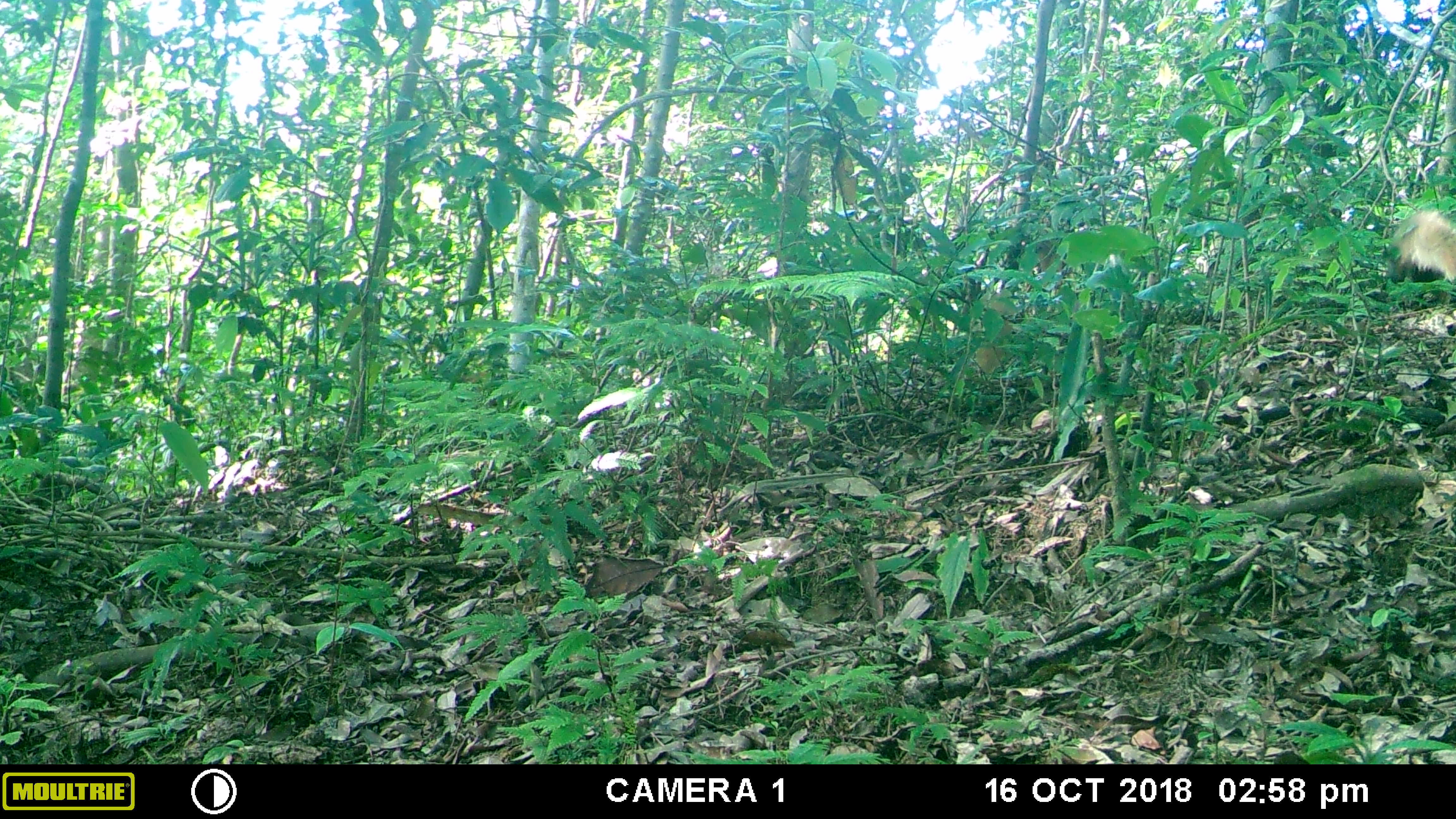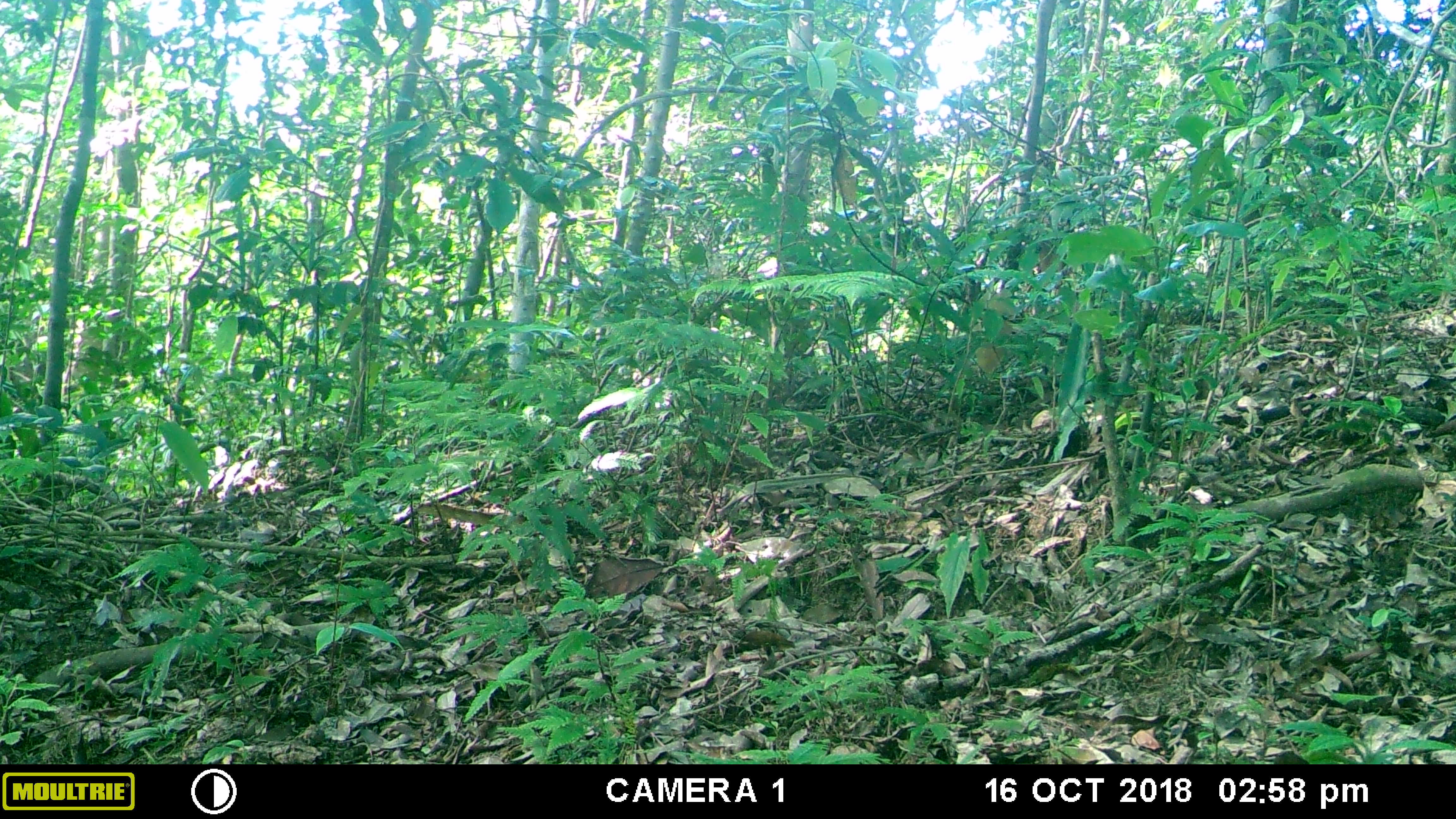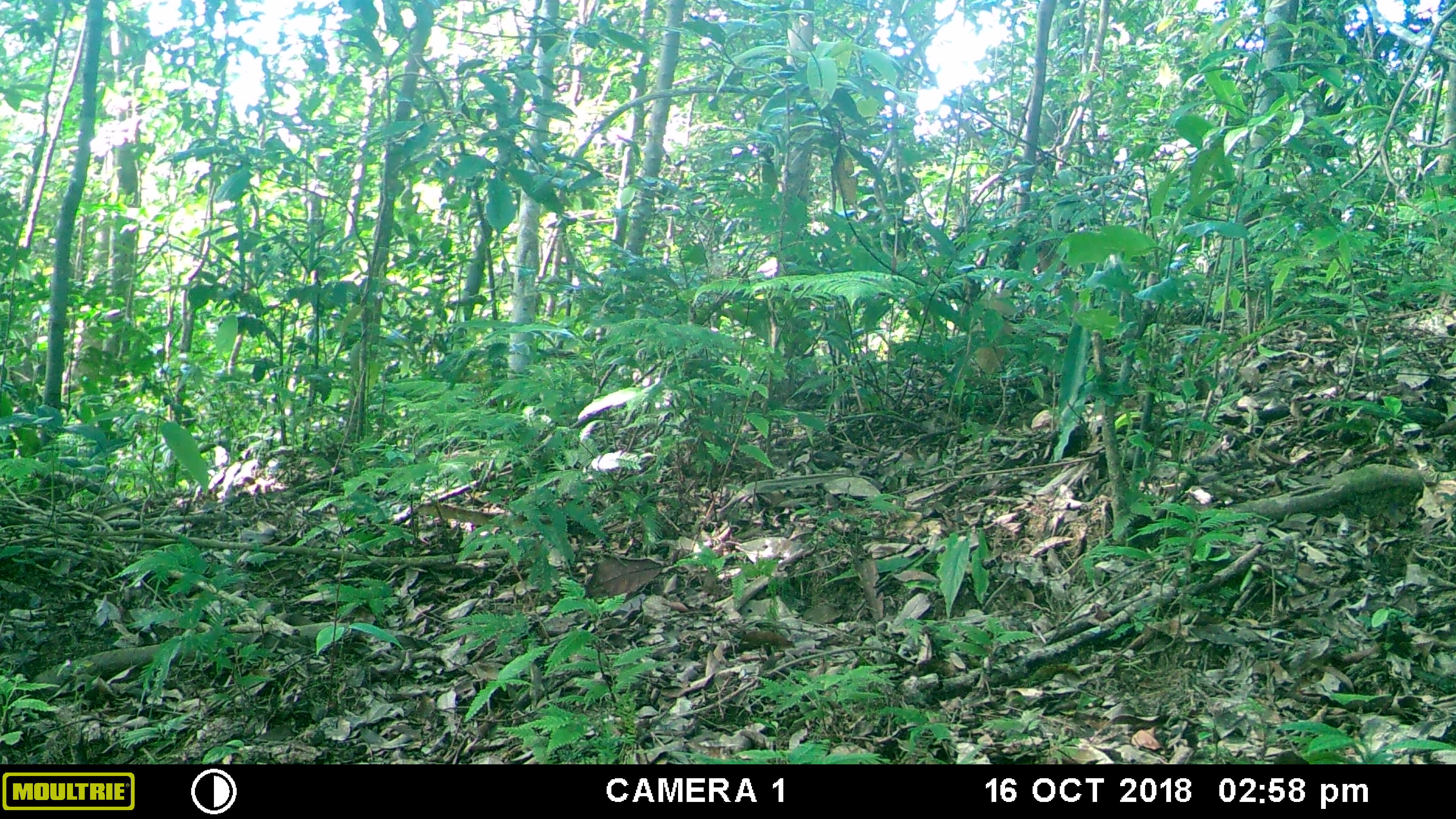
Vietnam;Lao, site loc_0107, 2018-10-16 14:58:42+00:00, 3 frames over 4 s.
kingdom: Animalia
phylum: Chordata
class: Mammalia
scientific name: Mammalia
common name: mammal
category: unidentified small mammal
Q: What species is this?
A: Unidentified small mammal (mammal) (Mammalia).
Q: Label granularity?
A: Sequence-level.